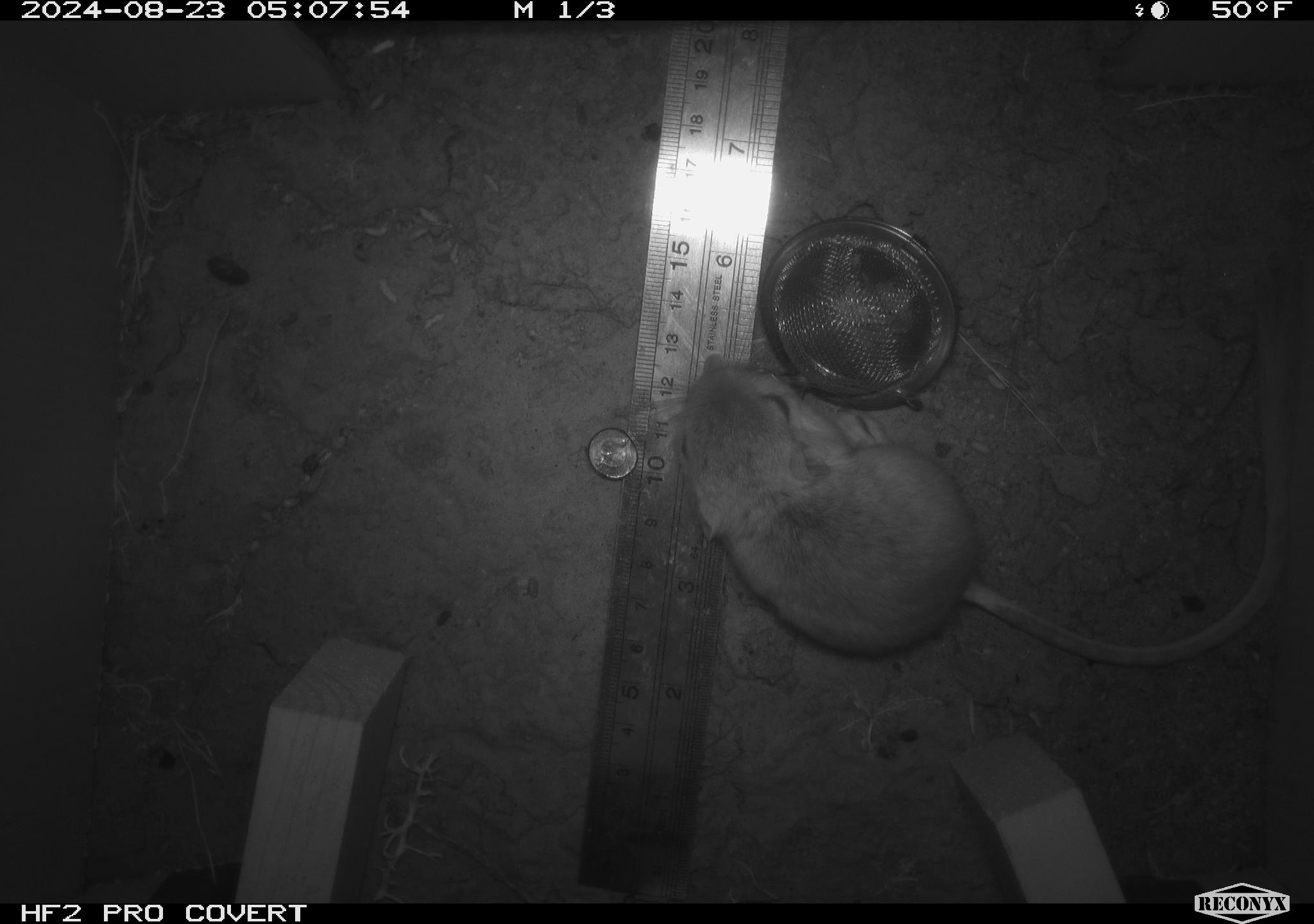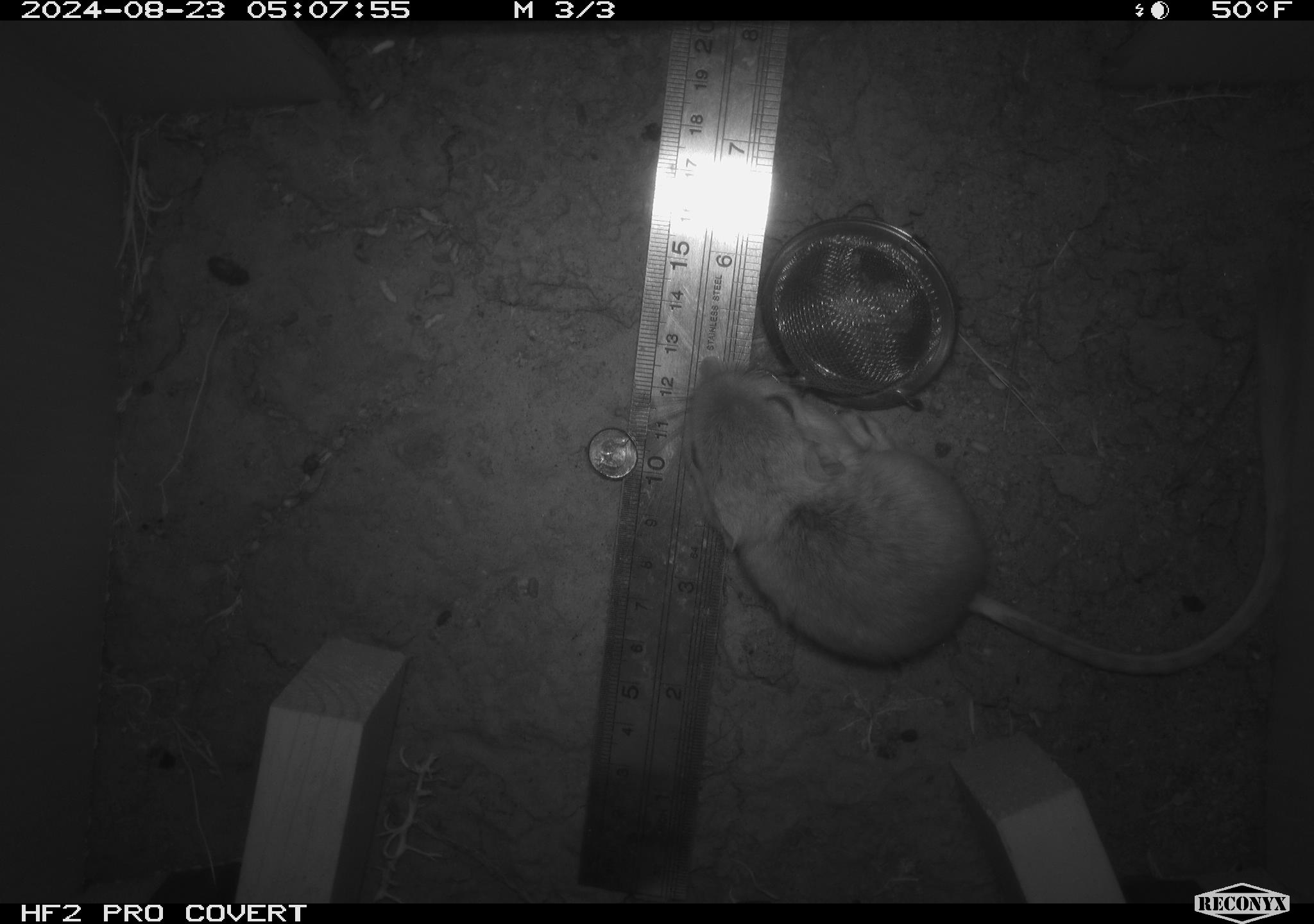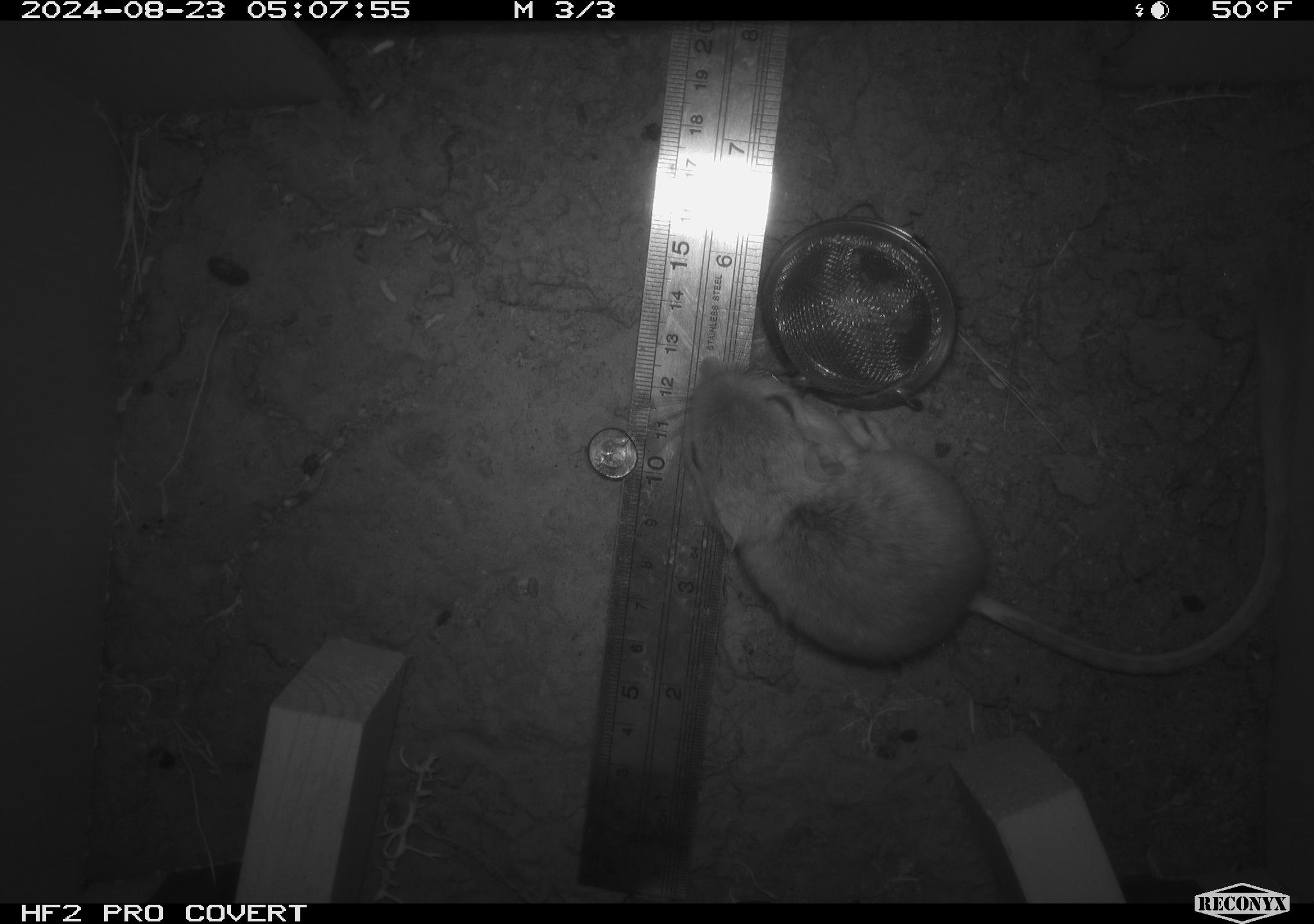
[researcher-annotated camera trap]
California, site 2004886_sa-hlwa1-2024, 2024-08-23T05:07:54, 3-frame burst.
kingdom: Animalia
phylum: Chordata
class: Mammalia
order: Rodentia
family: Heteromyidae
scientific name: Heteromyidae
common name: kangaroo rats and pocket mice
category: heteromyidae family